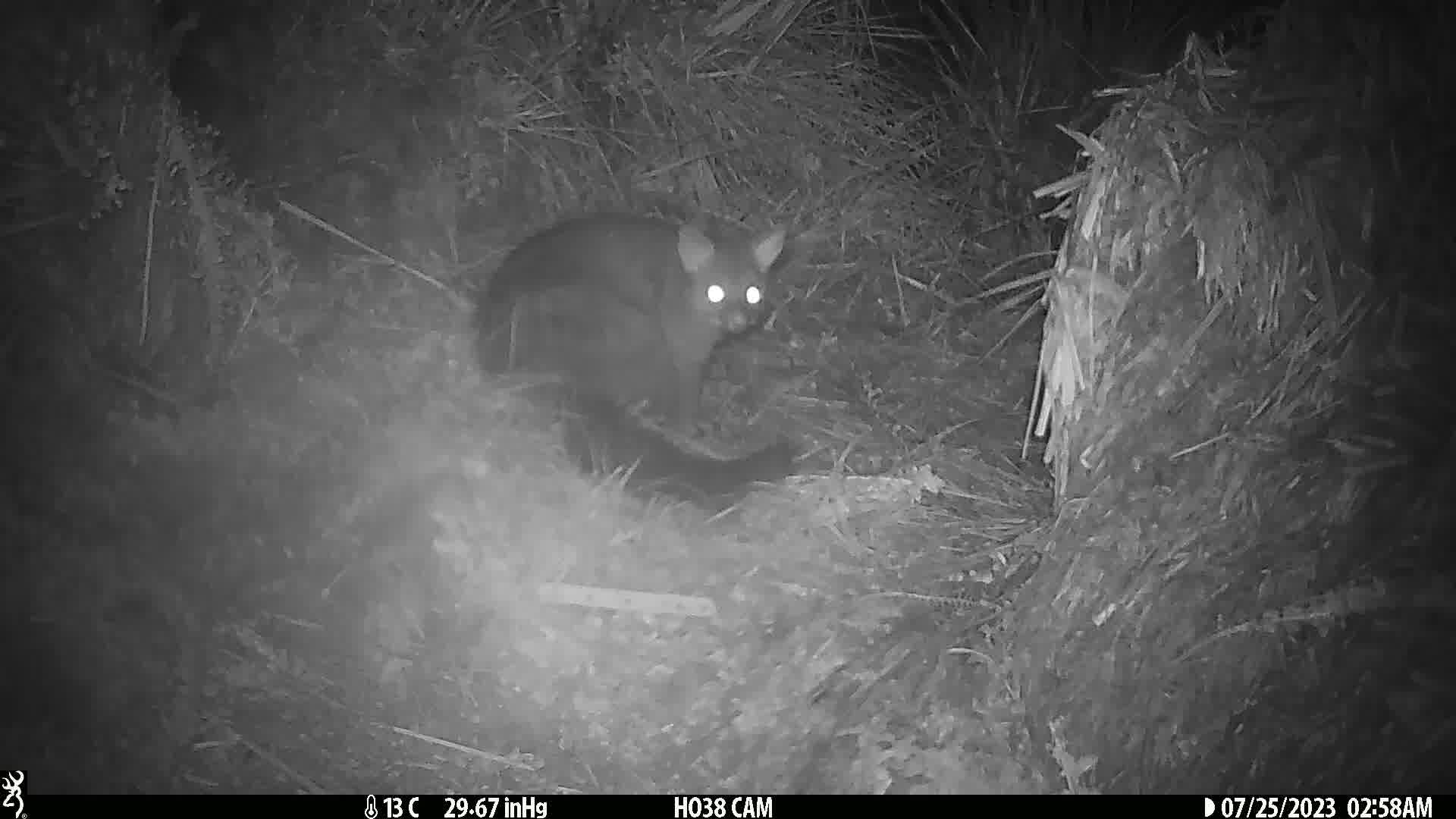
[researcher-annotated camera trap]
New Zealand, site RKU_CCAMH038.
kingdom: Animalia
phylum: Chordata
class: Mammalia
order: Diprotodontia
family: Phalangeridae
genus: Trichosurus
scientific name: Trichosurus vulpecula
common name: common brushtail possum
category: possum